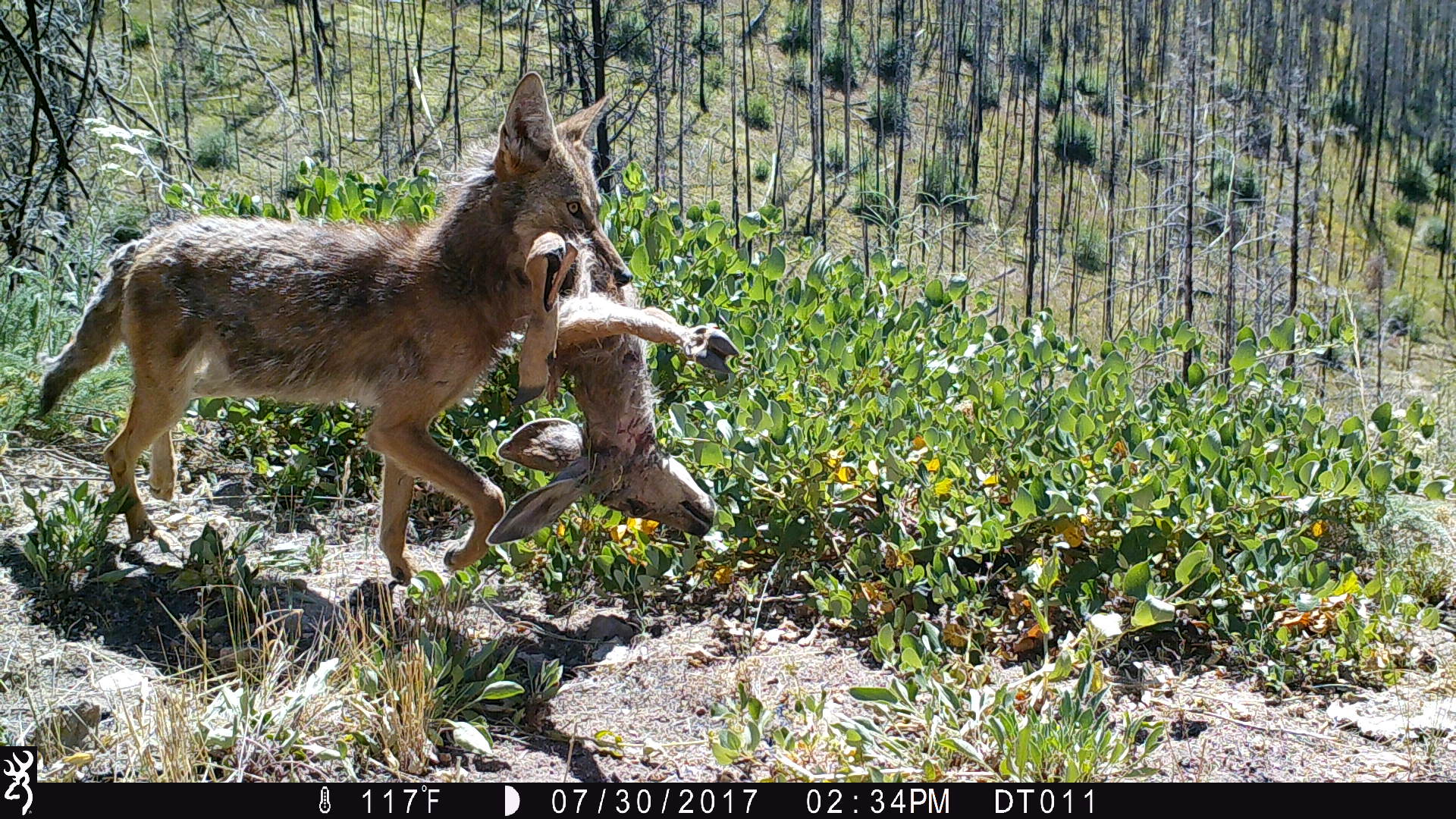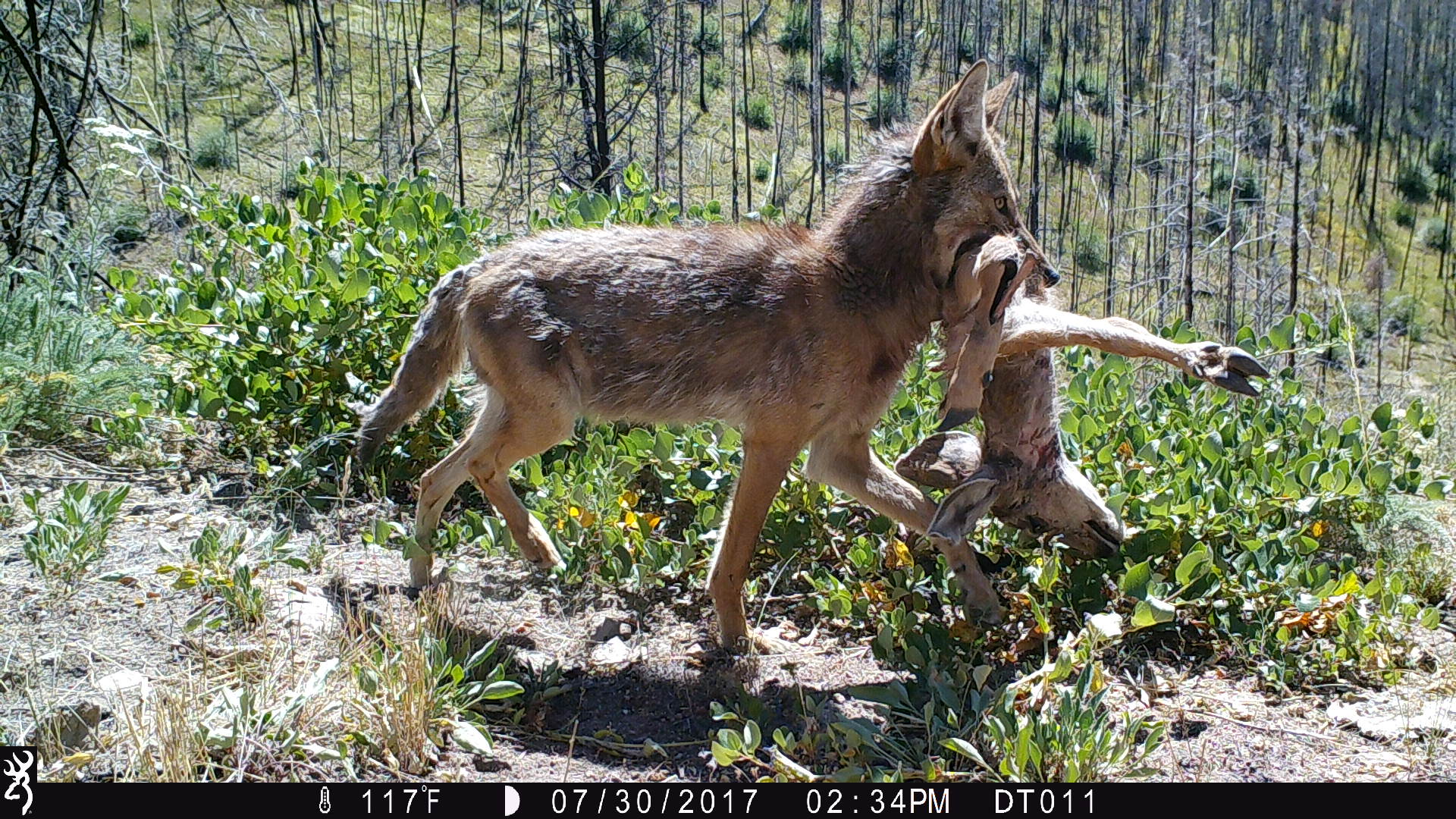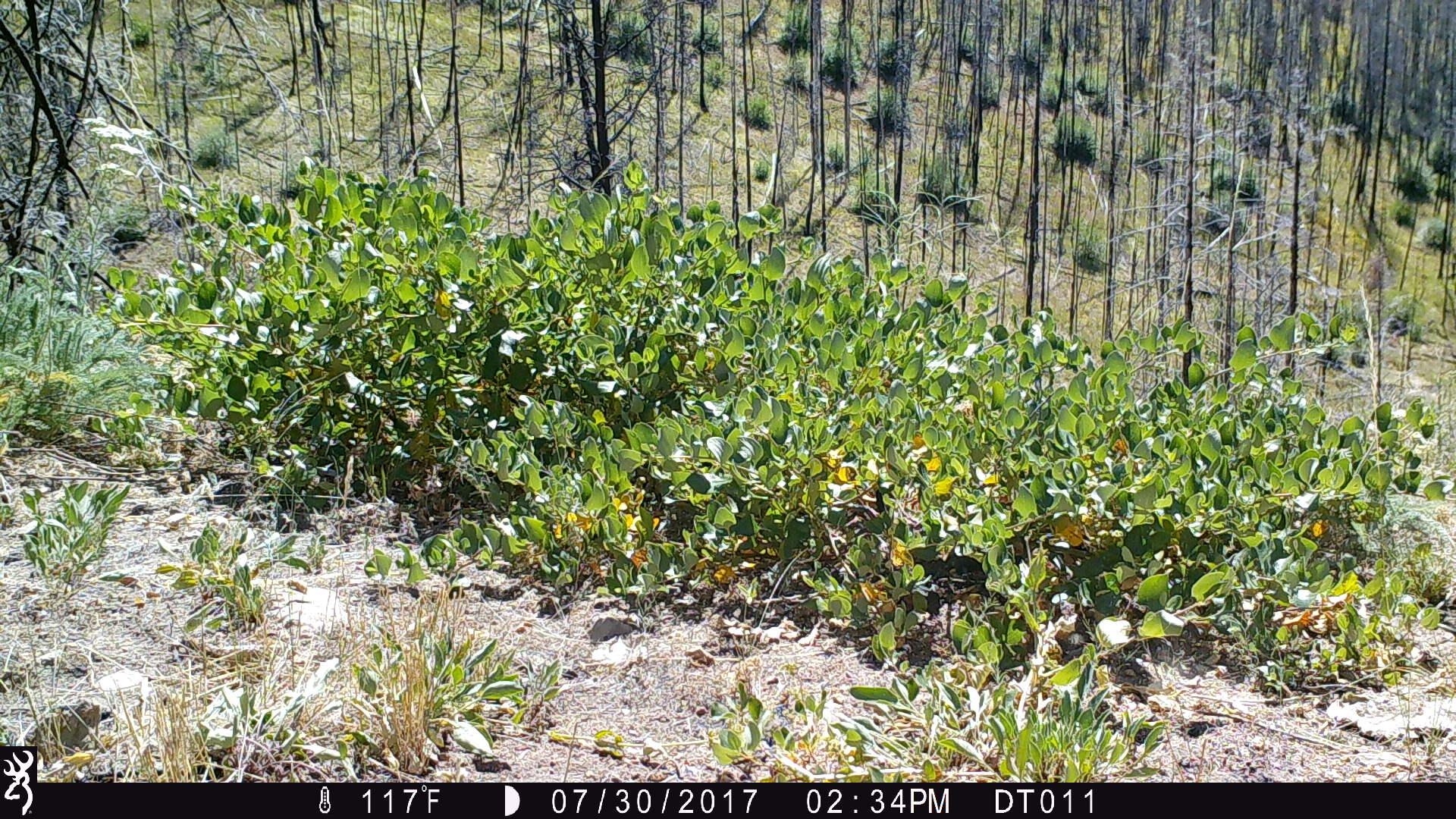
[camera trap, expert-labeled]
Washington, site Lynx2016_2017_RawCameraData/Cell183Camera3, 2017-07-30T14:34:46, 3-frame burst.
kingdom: Animalia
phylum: Chordata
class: Mammalia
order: Carnivora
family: Canidae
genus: Canis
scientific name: Canis latrans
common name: coyote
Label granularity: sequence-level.